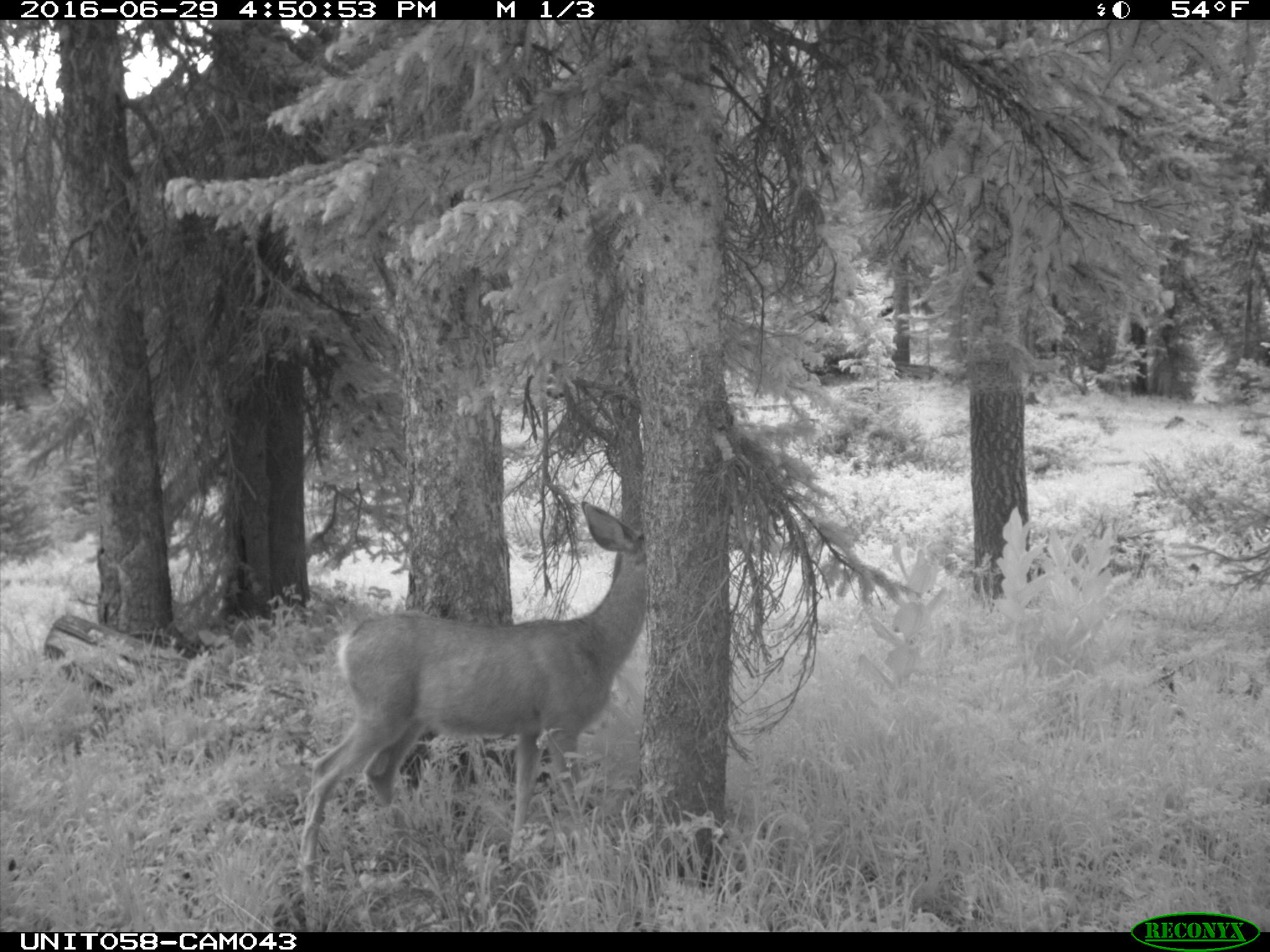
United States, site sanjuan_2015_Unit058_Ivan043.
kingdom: Animalia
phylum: Chordata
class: Mammalia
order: Artiodactyla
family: Cervidae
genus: Odocoileus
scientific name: Odocoileus hemionus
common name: mule deer